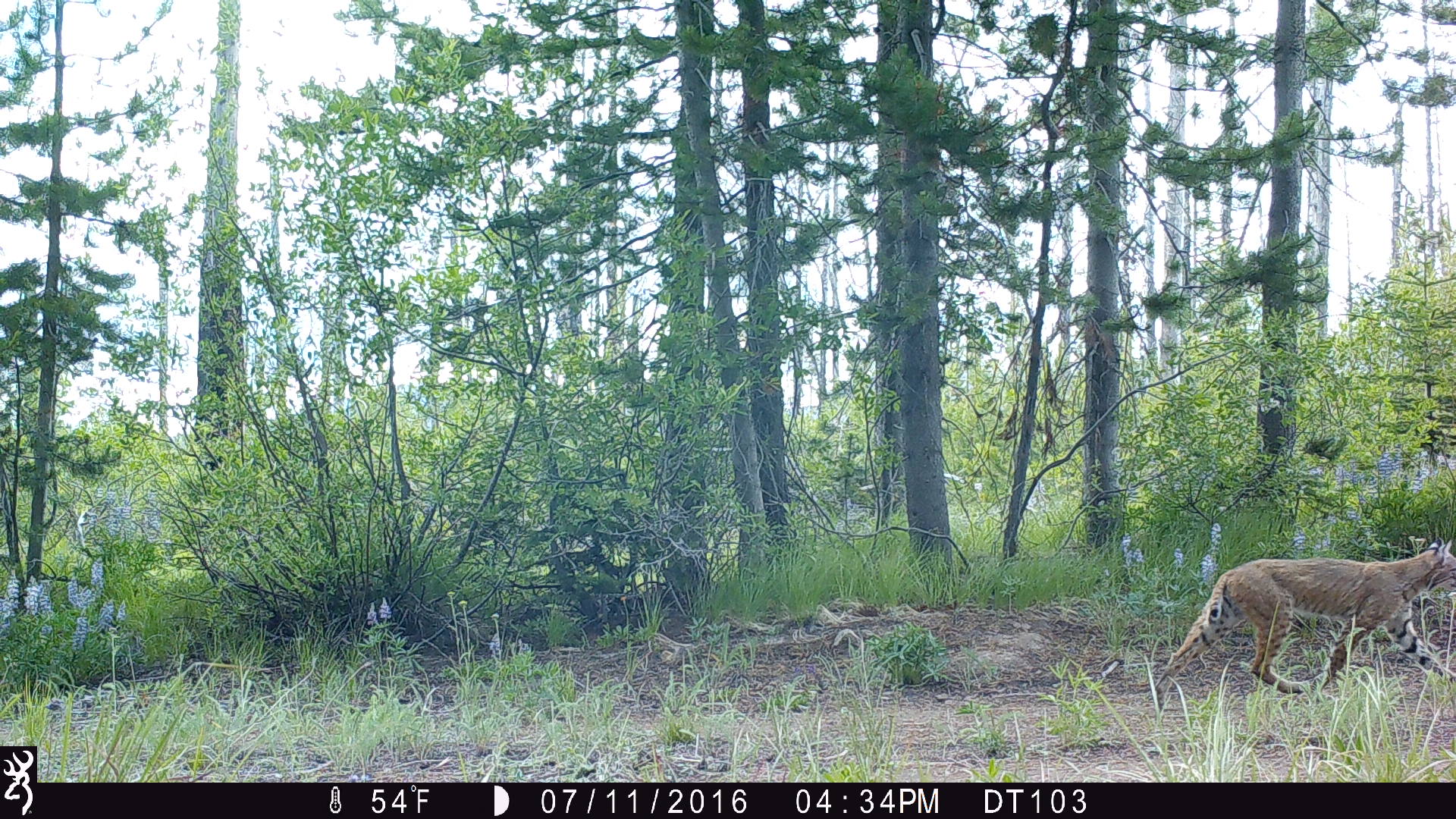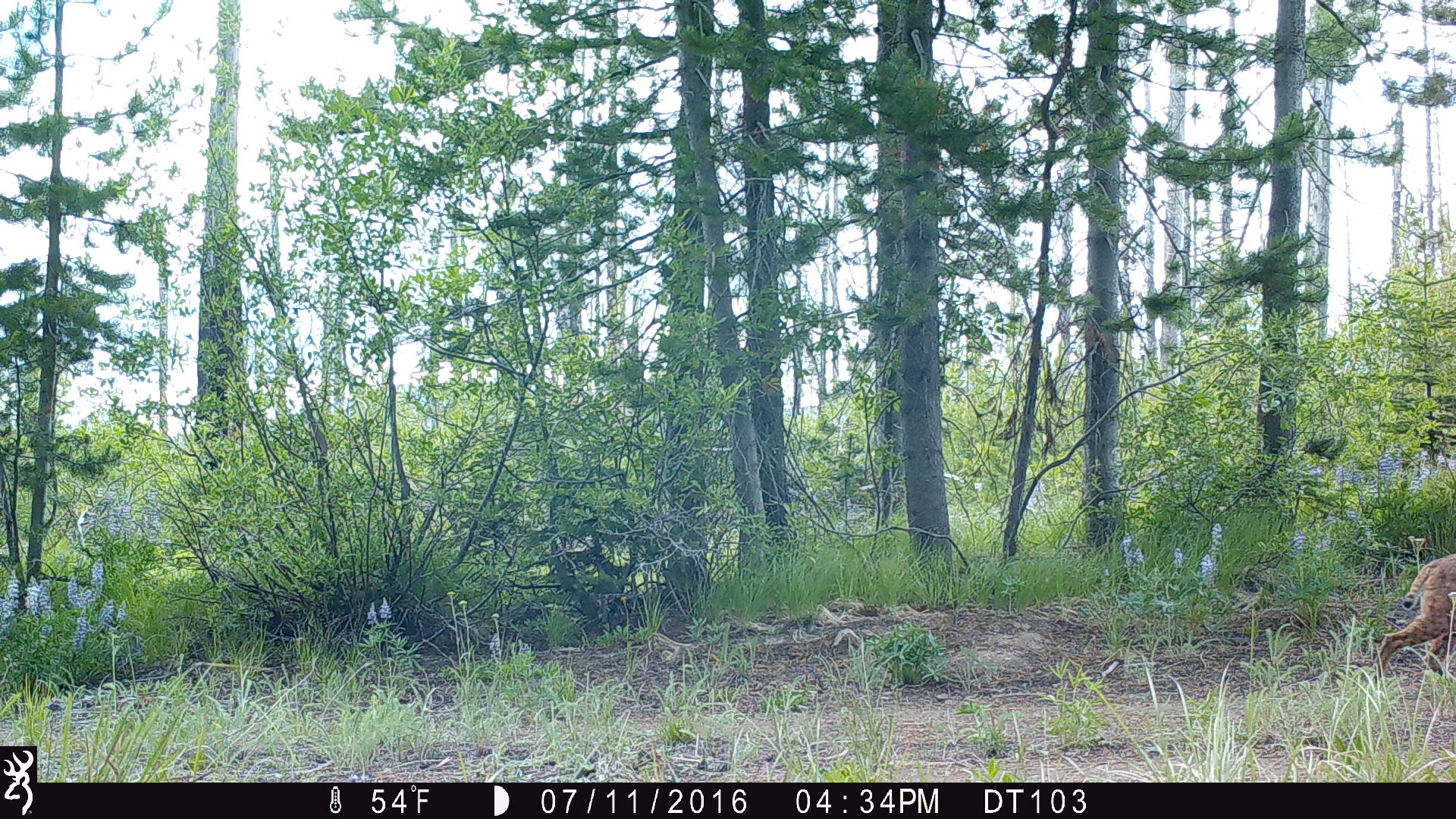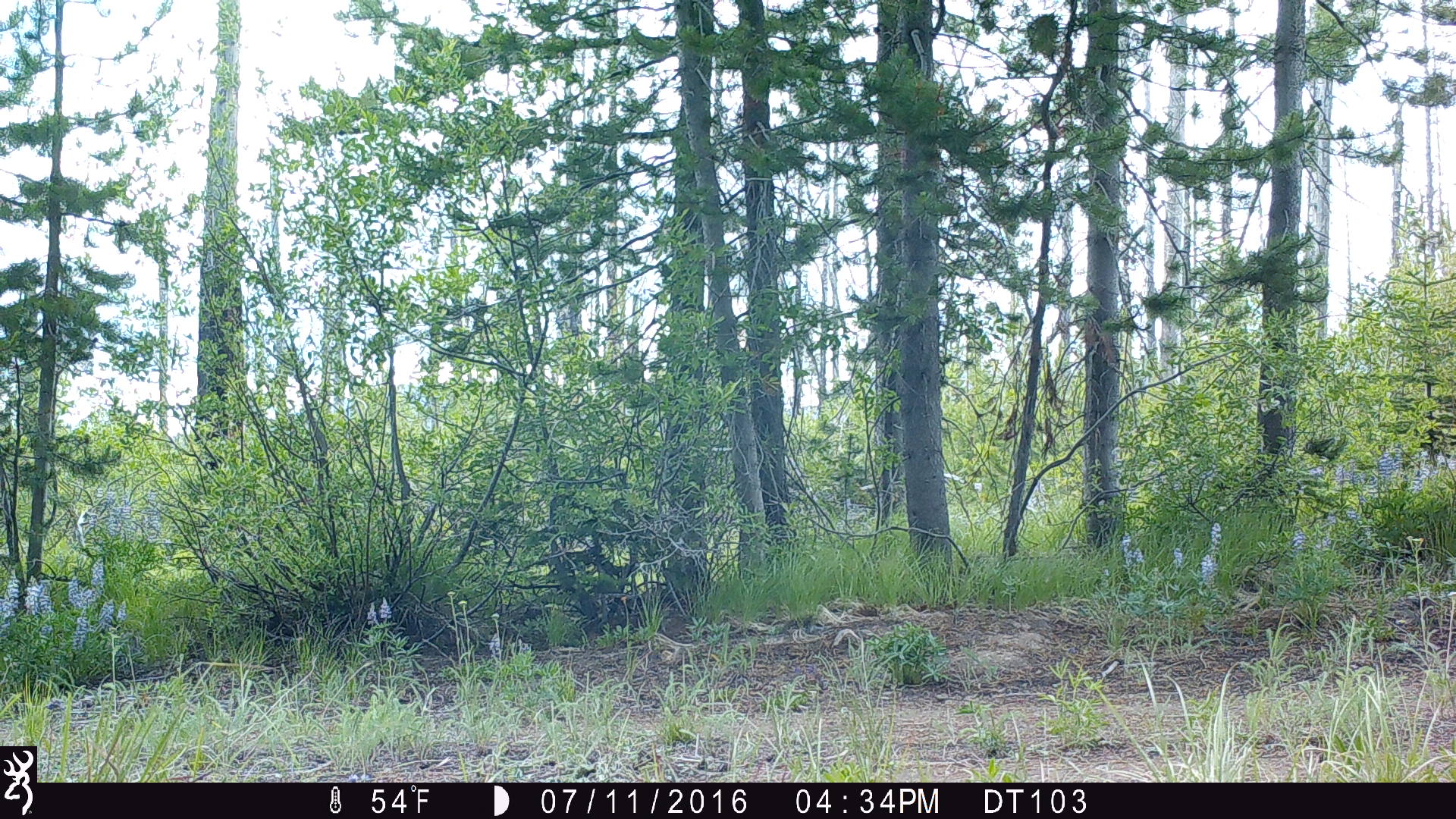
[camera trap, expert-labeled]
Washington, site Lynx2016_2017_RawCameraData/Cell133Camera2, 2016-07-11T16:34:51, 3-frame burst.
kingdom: Animalia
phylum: Chordata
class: Mammalia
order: Carnivora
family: Felidae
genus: Lynx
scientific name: Lynx rufus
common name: bobcat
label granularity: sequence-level